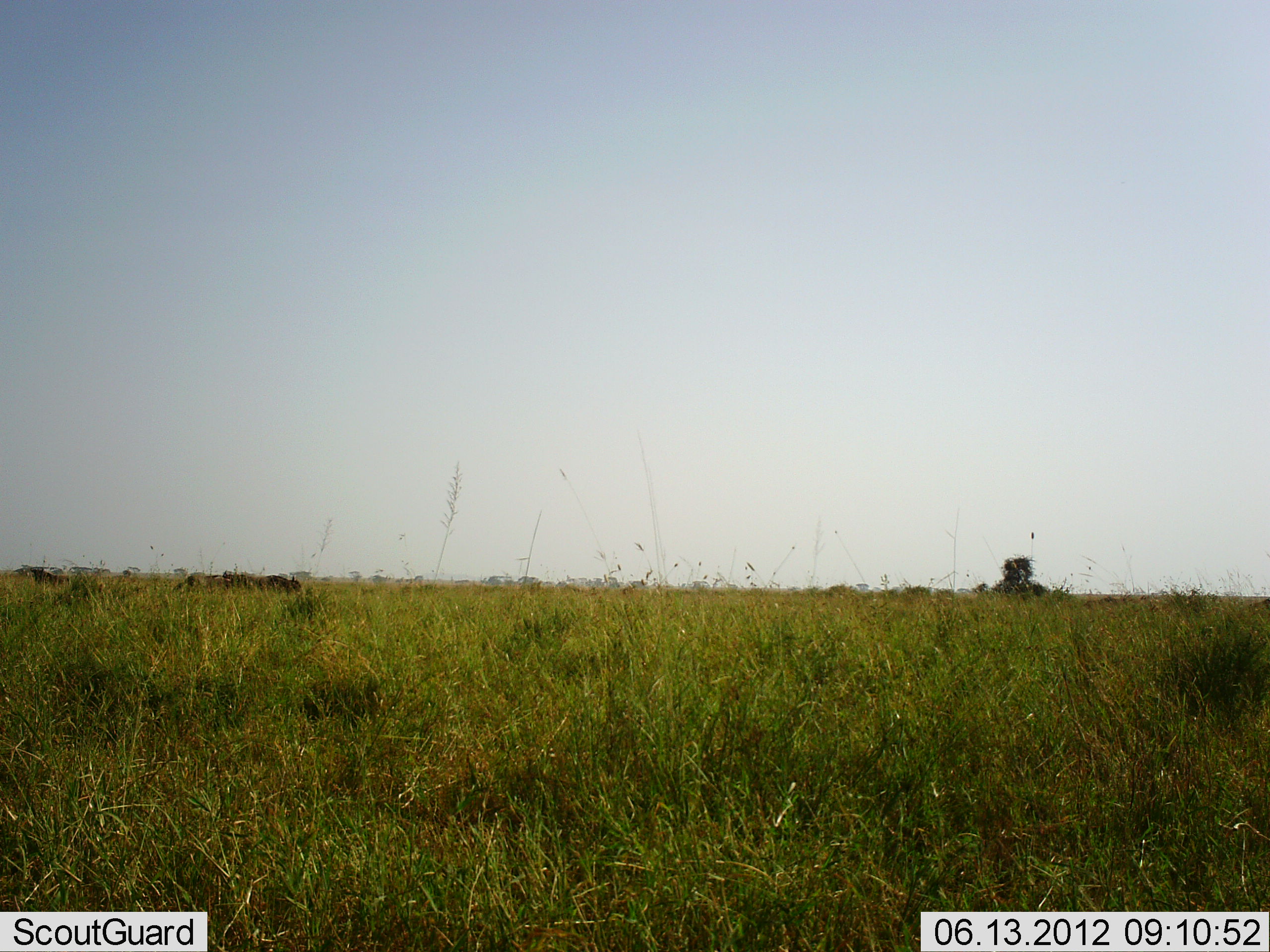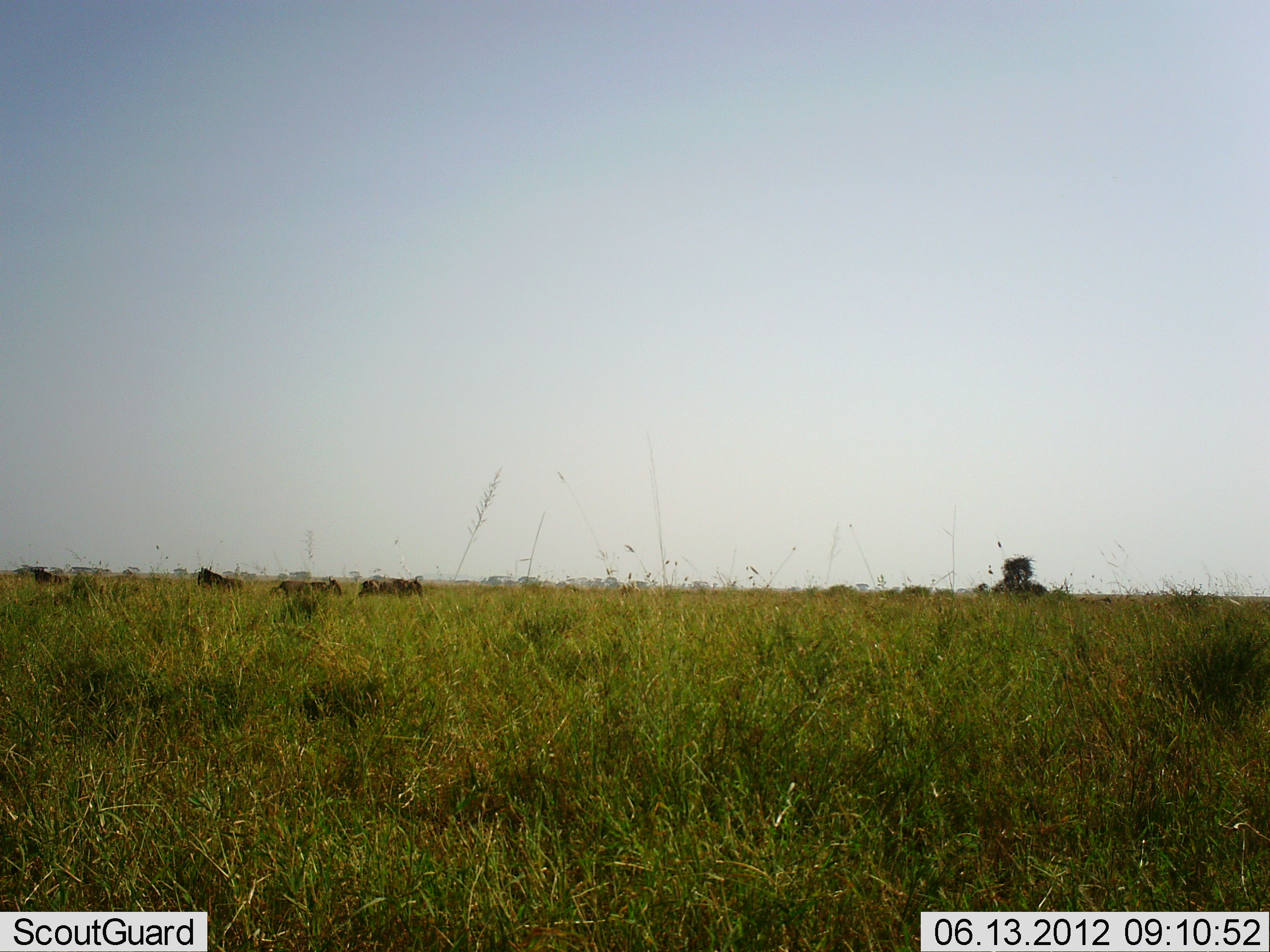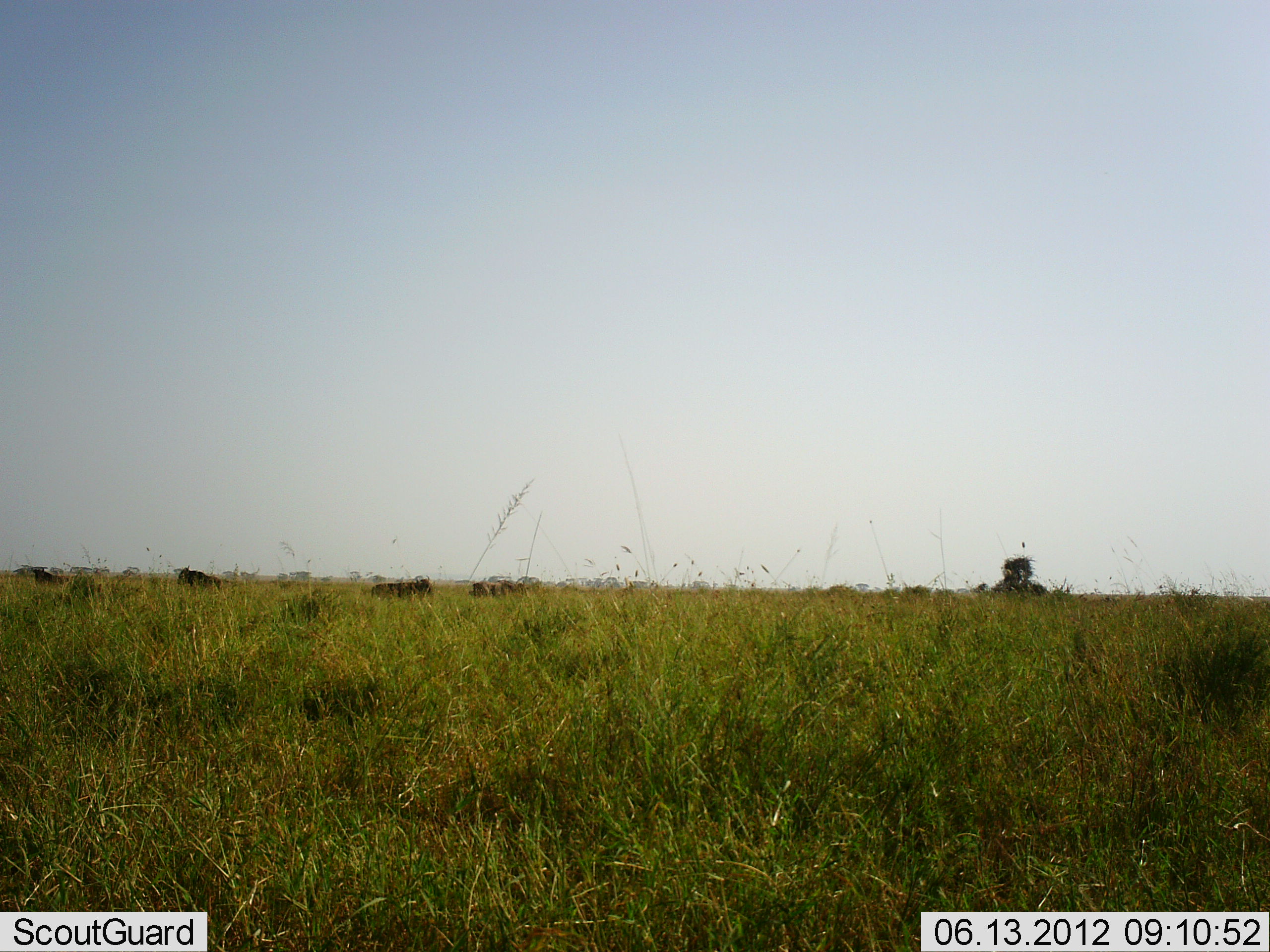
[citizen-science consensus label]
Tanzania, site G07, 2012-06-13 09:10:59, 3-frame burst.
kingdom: Animalia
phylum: Chordata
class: Mammalia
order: Artiodactyla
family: Bovidae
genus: Connochaetes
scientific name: Connochaetes taurinus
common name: blue wildebeest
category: wildebeest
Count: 4.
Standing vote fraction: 30%.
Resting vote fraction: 0%.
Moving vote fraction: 100%.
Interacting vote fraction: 10%.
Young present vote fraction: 0%.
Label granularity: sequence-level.